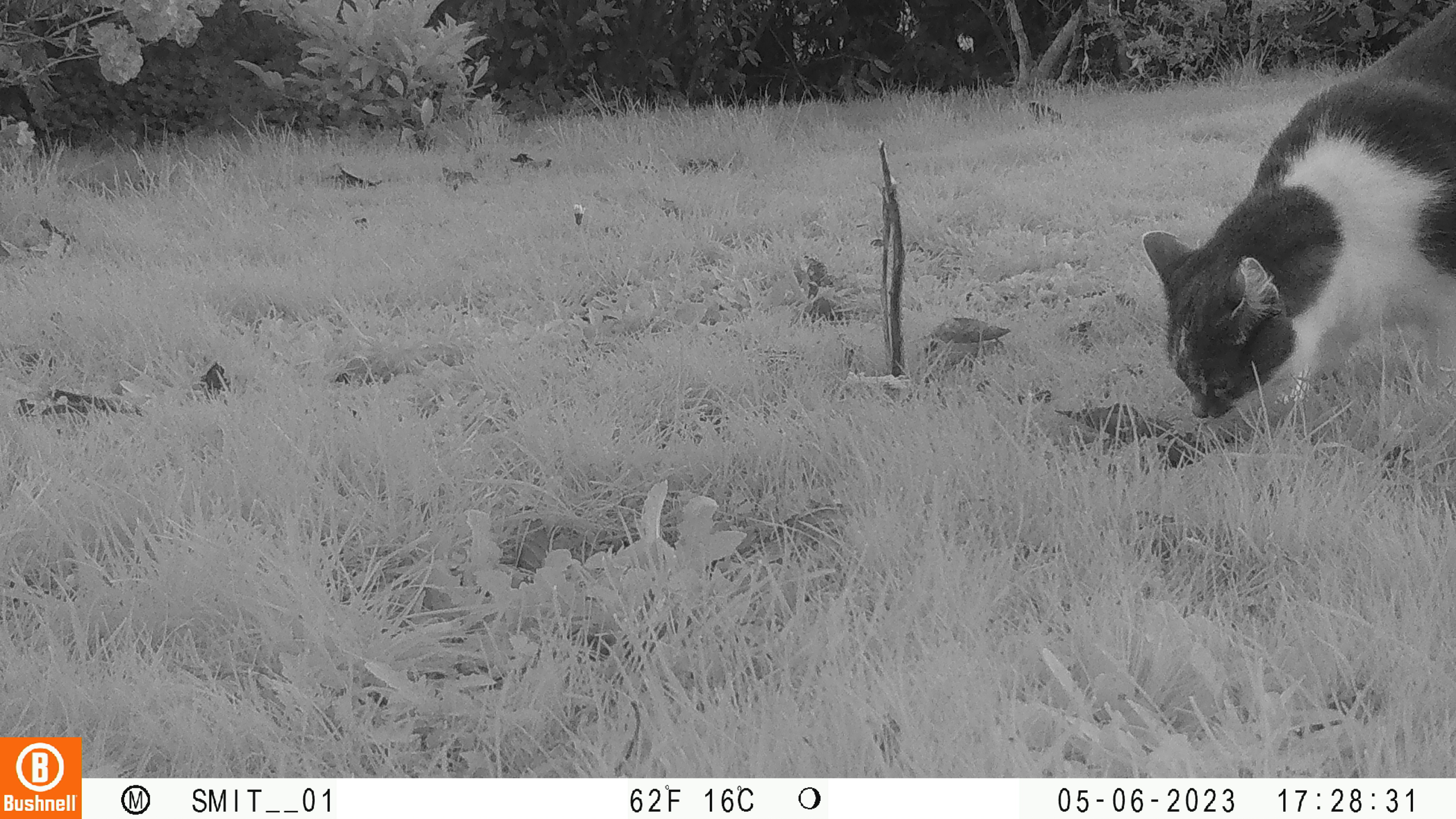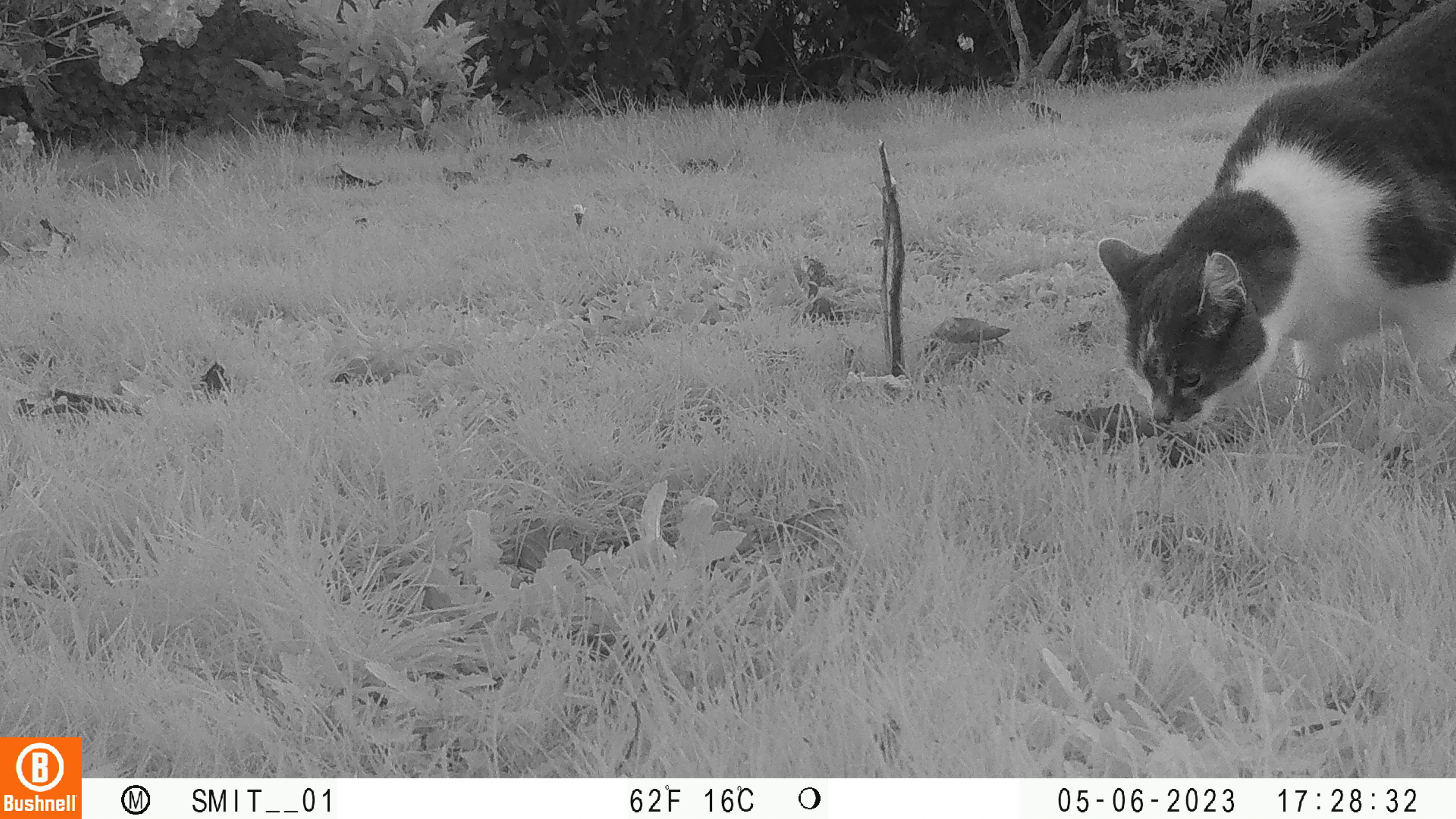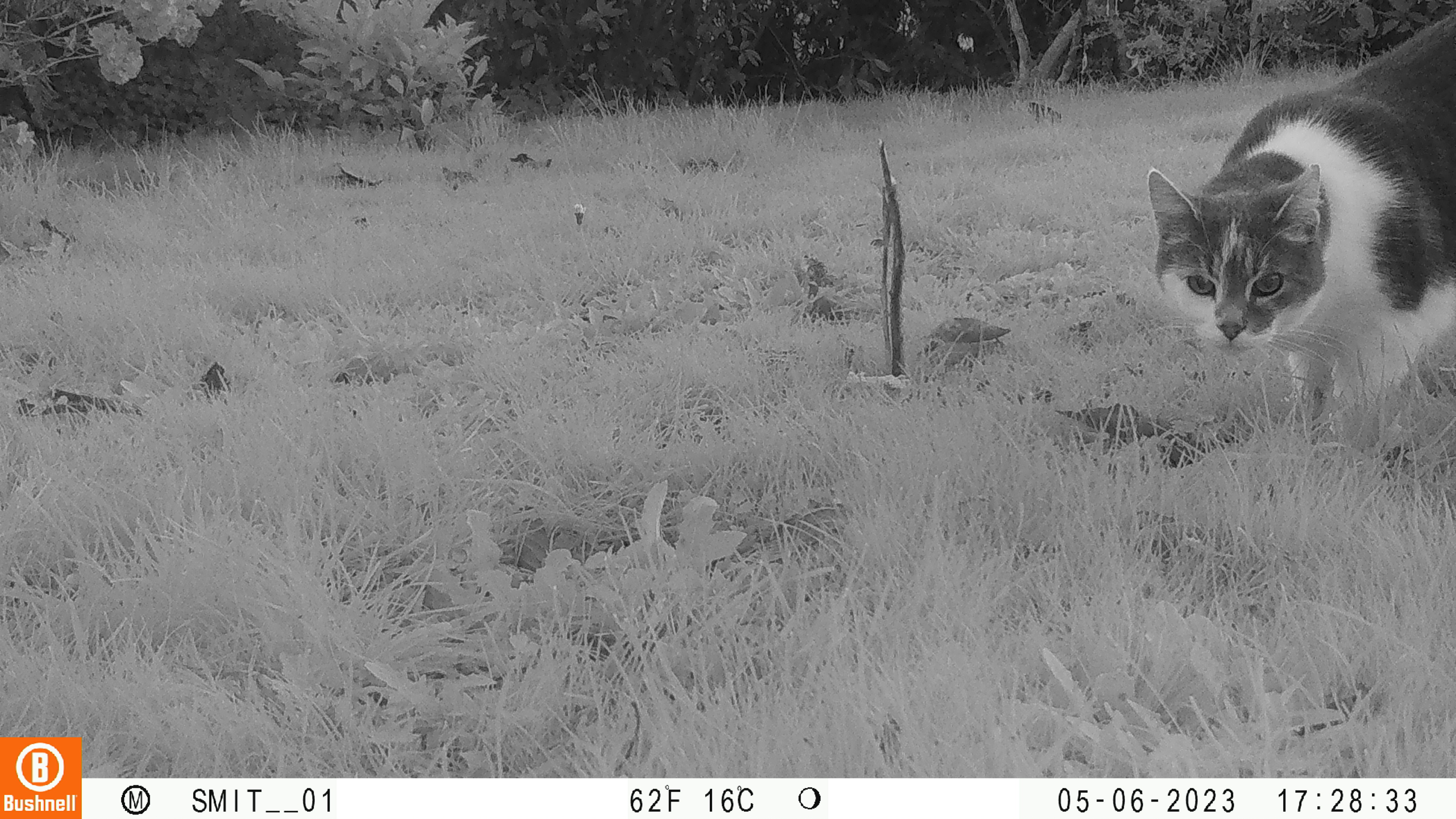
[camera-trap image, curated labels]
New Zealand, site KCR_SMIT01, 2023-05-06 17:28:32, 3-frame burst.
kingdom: Animalia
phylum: Chordata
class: Mammalia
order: Carnivora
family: Felidae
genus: Felis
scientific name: Felis catus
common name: domestic cat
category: cat